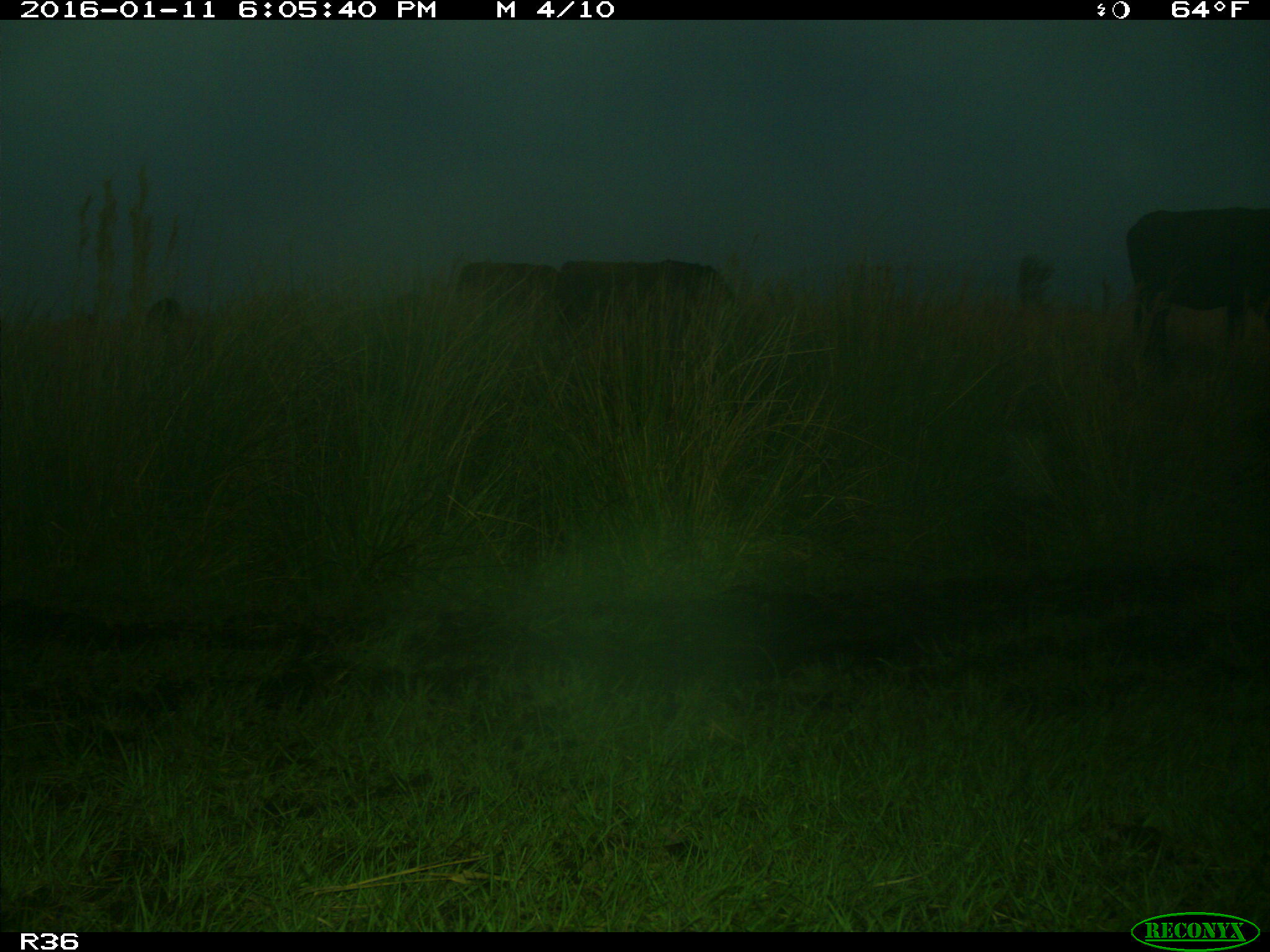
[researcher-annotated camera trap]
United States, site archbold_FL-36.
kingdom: Animalia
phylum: Chordata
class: Mammalia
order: Artiodactyla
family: Bovidae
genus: Bos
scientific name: Bos taurus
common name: domestic cow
Bos taurus (domestic cow).